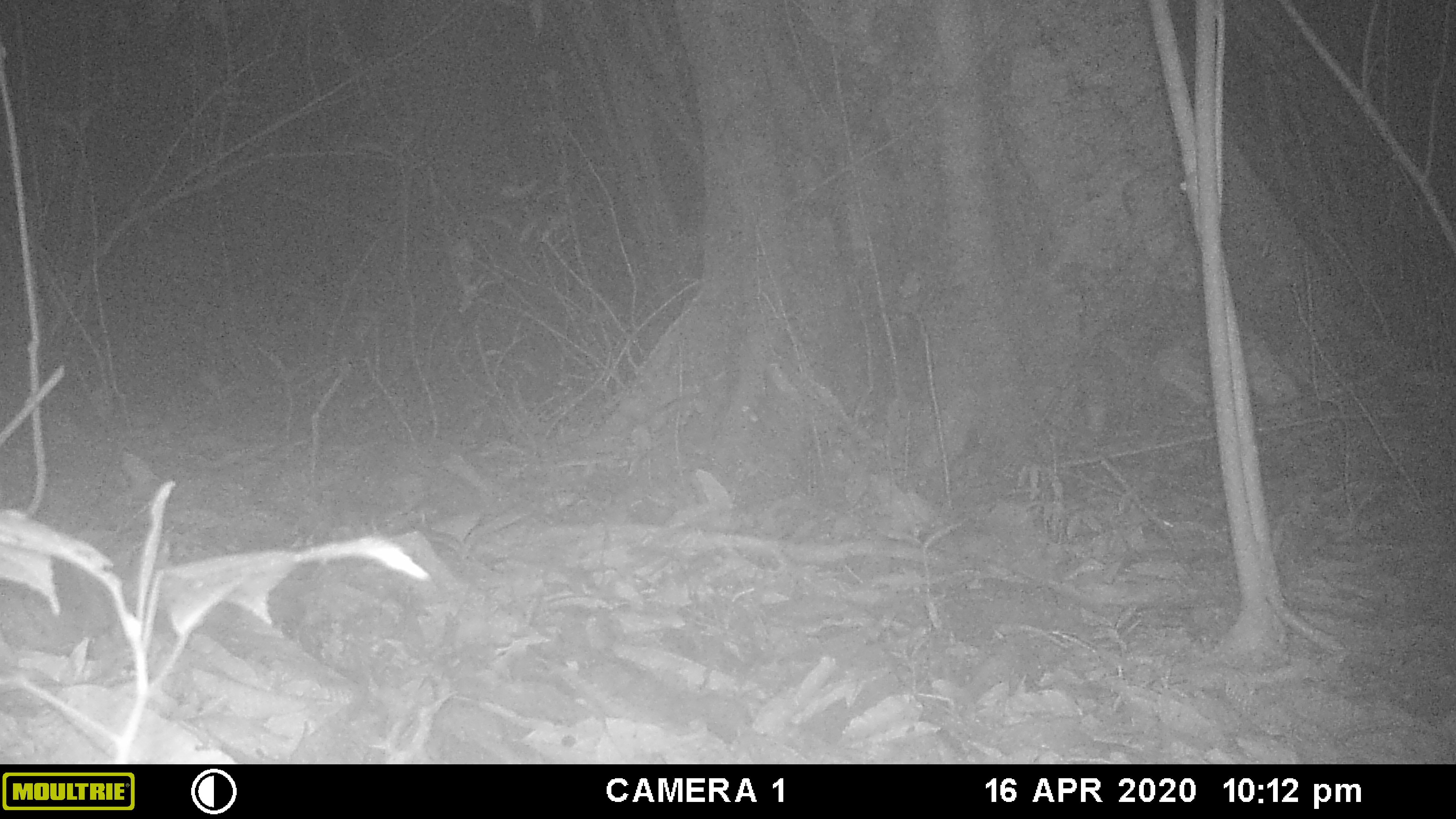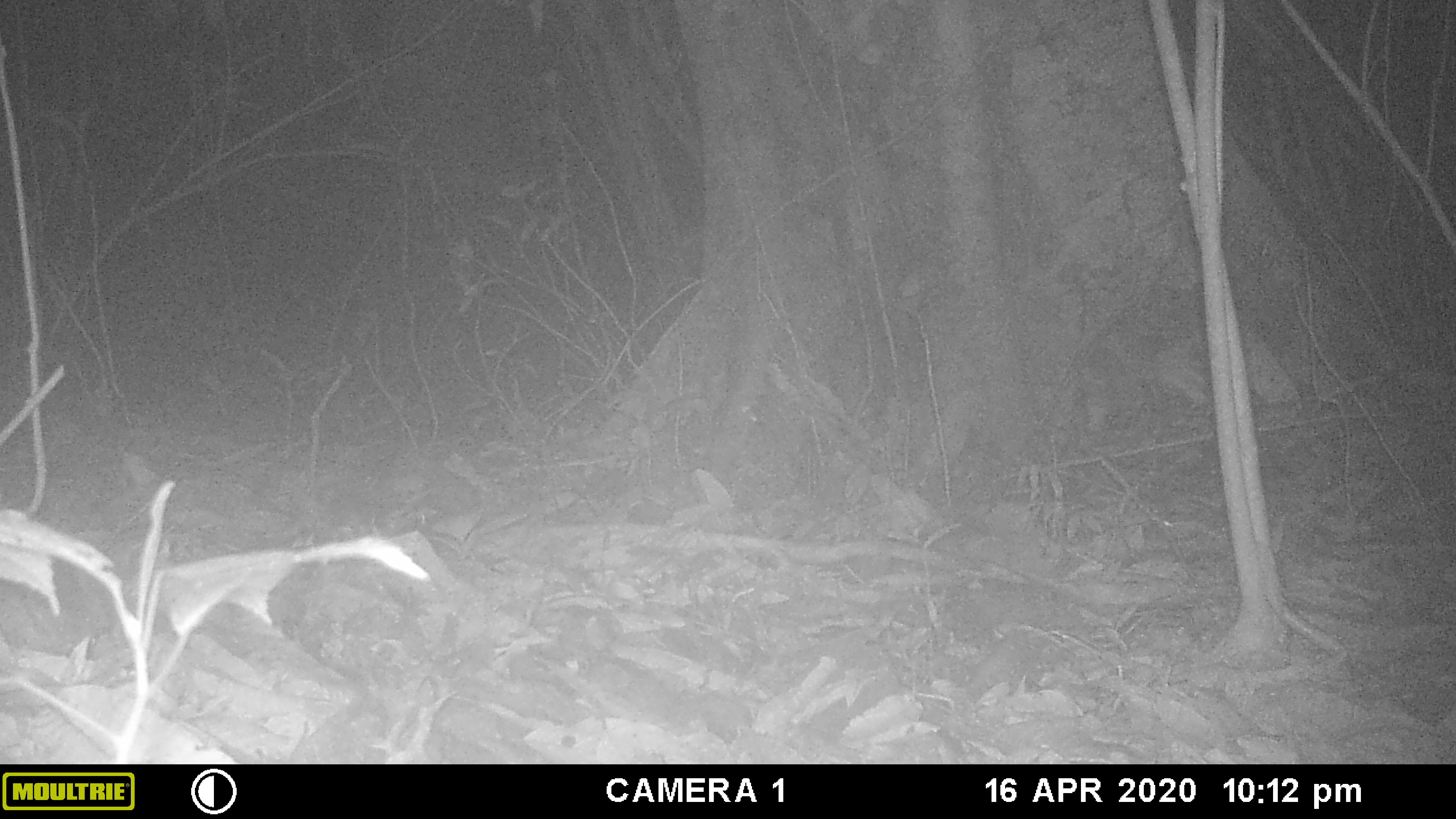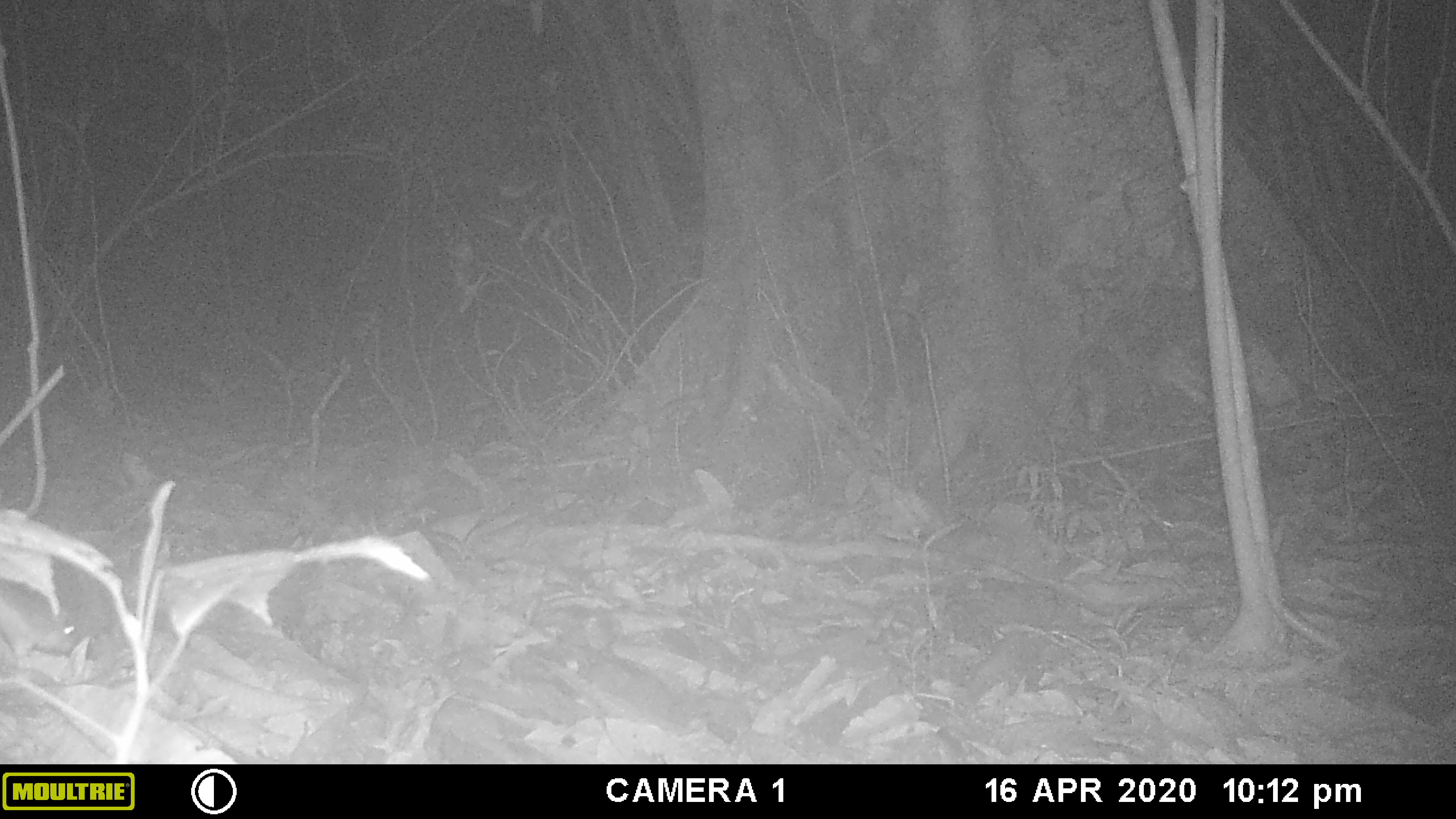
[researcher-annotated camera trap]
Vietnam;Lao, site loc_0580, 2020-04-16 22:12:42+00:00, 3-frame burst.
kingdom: Animalia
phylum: Chordata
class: Mammalia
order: Rodentia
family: Muridae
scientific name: Muridae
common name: old-world mice and rats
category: unidentified murid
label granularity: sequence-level